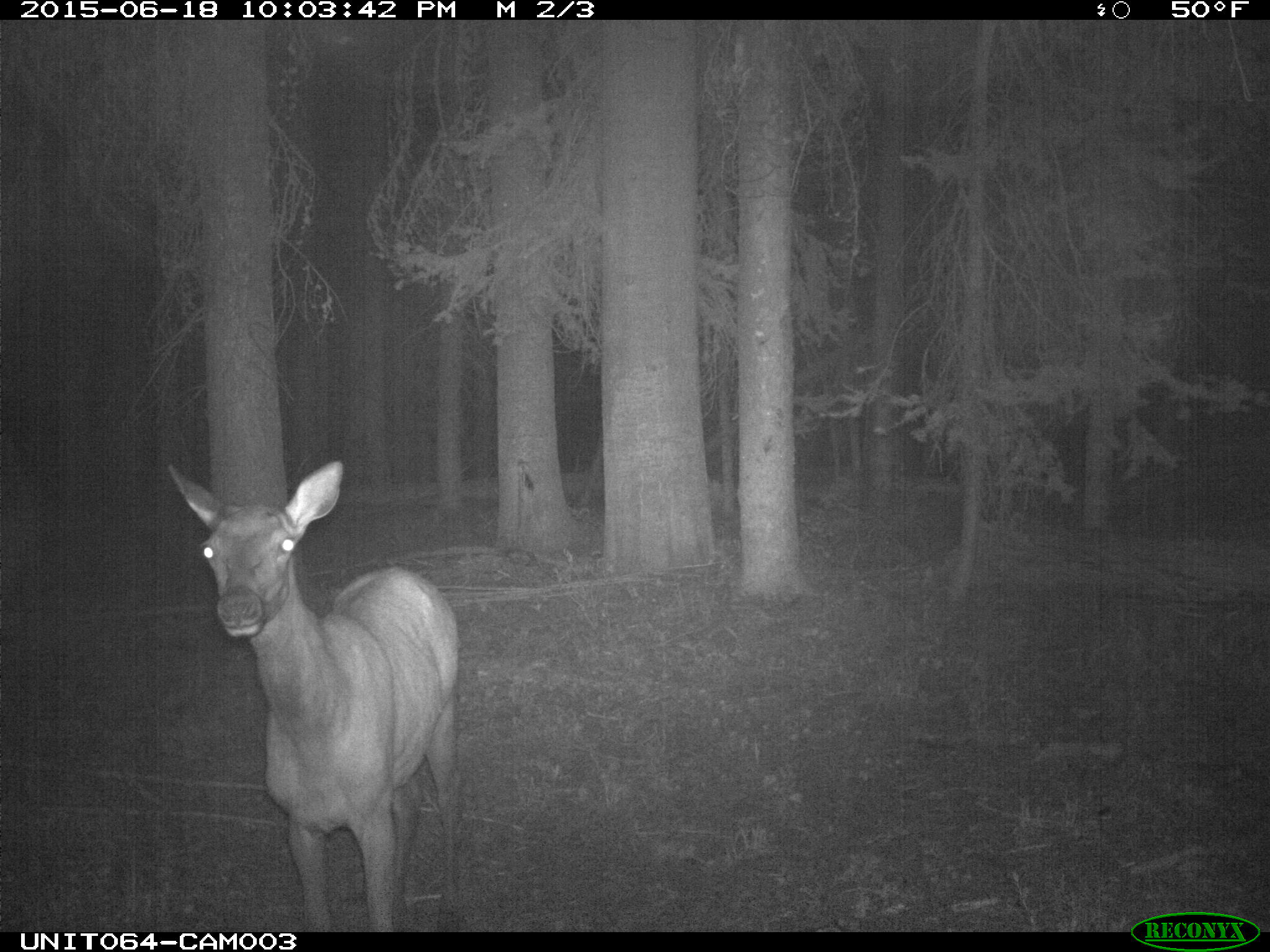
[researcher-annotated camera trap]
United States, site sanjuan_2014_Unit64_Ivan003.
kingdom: Animalia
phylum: Chordata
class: Mammalia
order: Artiodactyla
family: Cervidae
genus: Cervus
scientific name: Cervus elaphus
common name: red deer